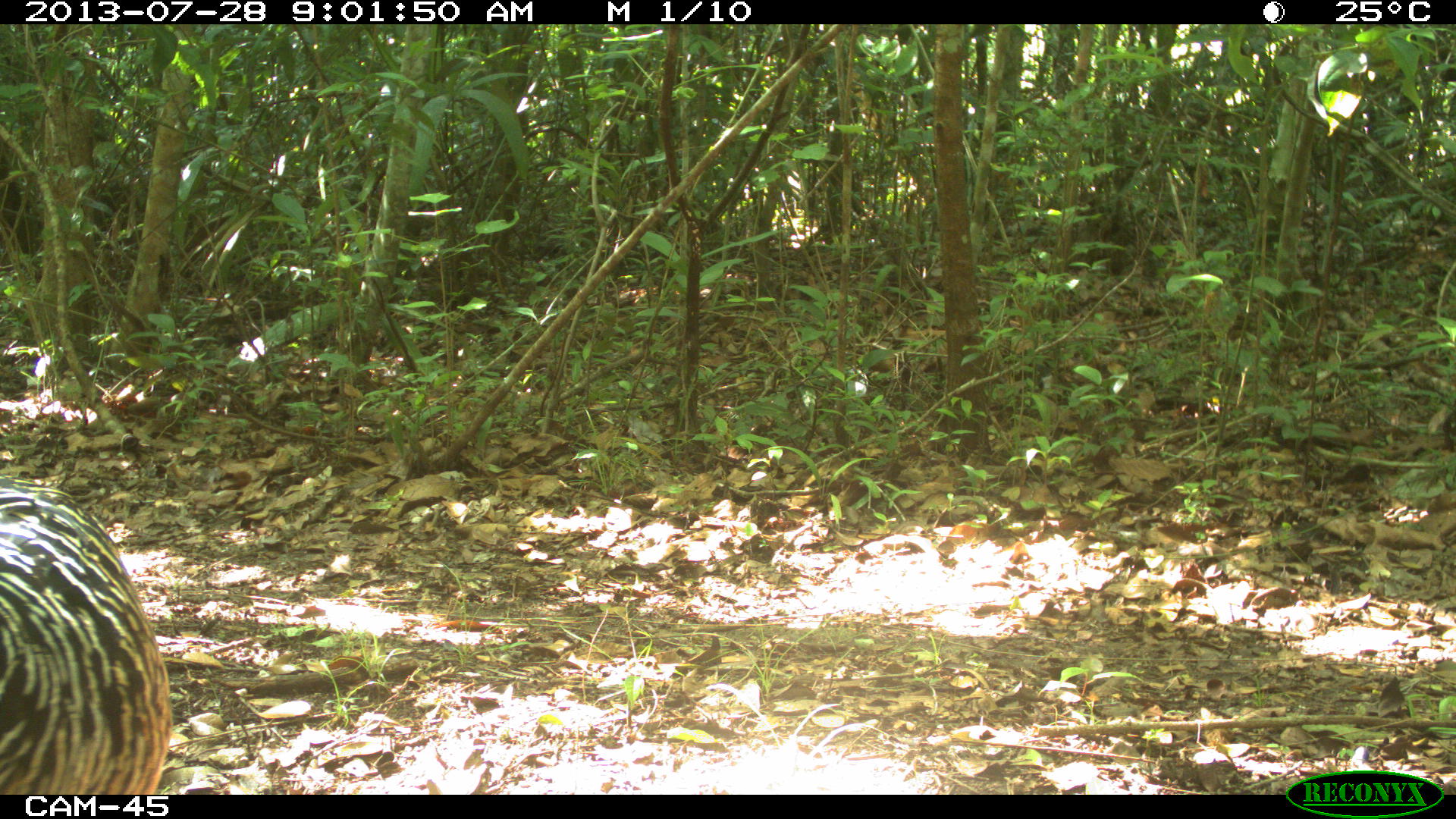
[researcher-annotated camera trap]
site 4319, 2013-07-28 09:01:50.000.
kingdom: Animalia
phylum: Chordata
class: Aves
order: Galliformes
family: Cracidae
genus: Crax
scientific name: Crax rubra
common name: great curassow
Crax rubra (great curassow), count 1, sex female.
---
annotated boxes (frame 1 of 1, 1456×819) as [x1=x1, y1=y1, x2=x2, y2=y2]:
crax rubra: [x1=0, y1=479, x2=170, y2=793]